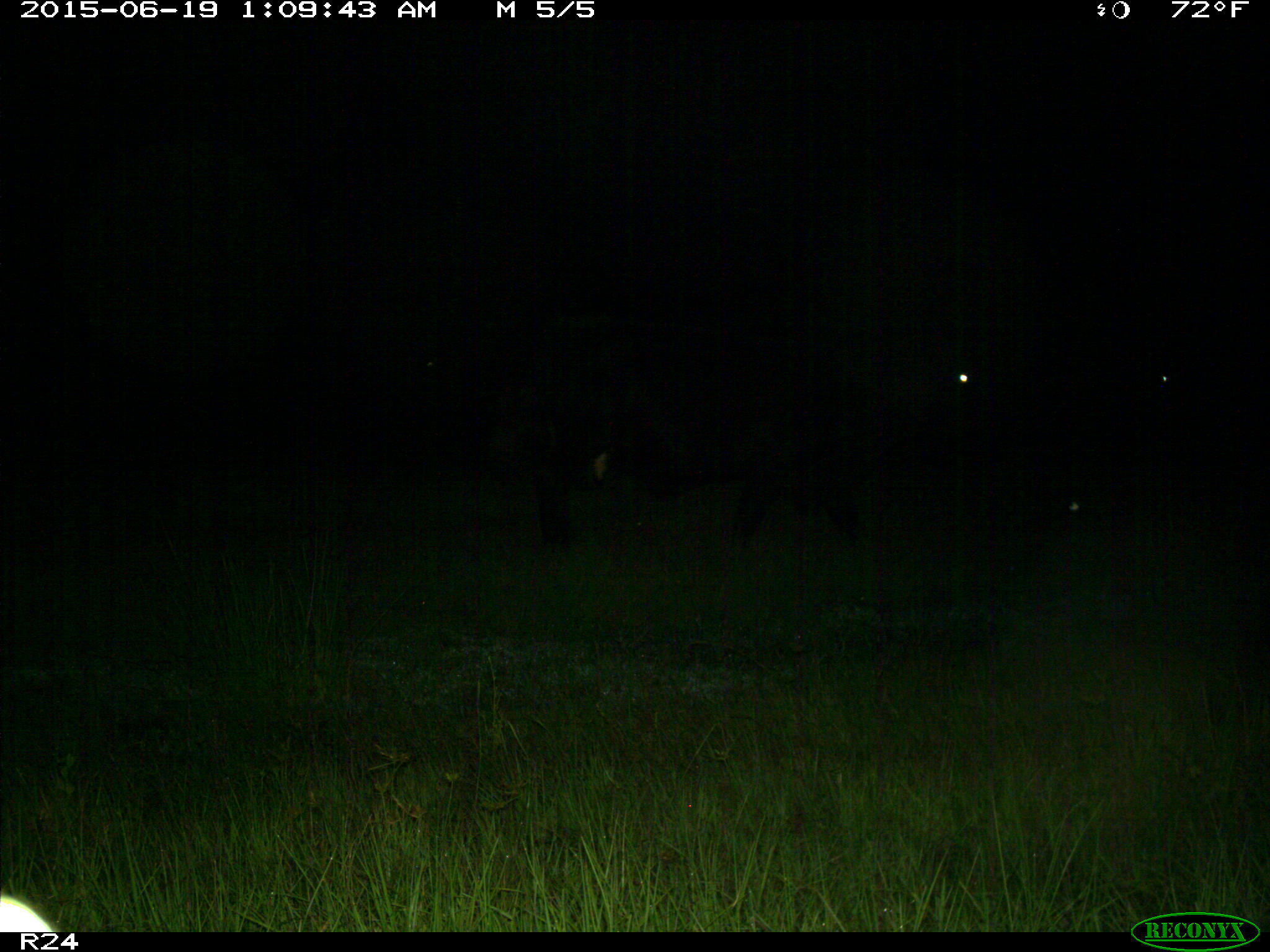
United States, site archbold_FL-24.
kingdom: Animalia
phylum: Chordata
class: Mammalia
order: Artiodactyla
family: Bovidae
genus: Bos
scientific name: Bos taurus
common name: domestic cow